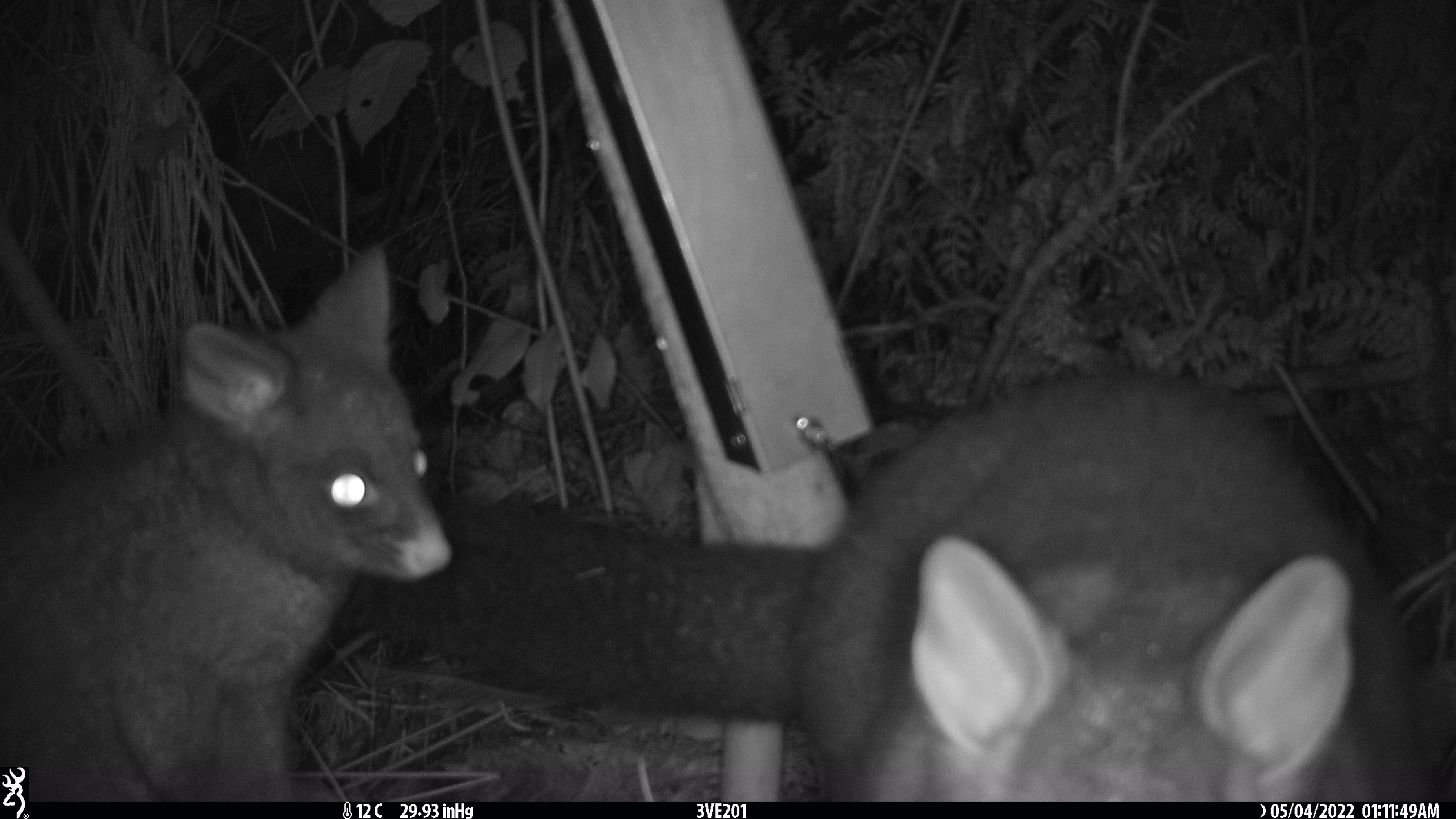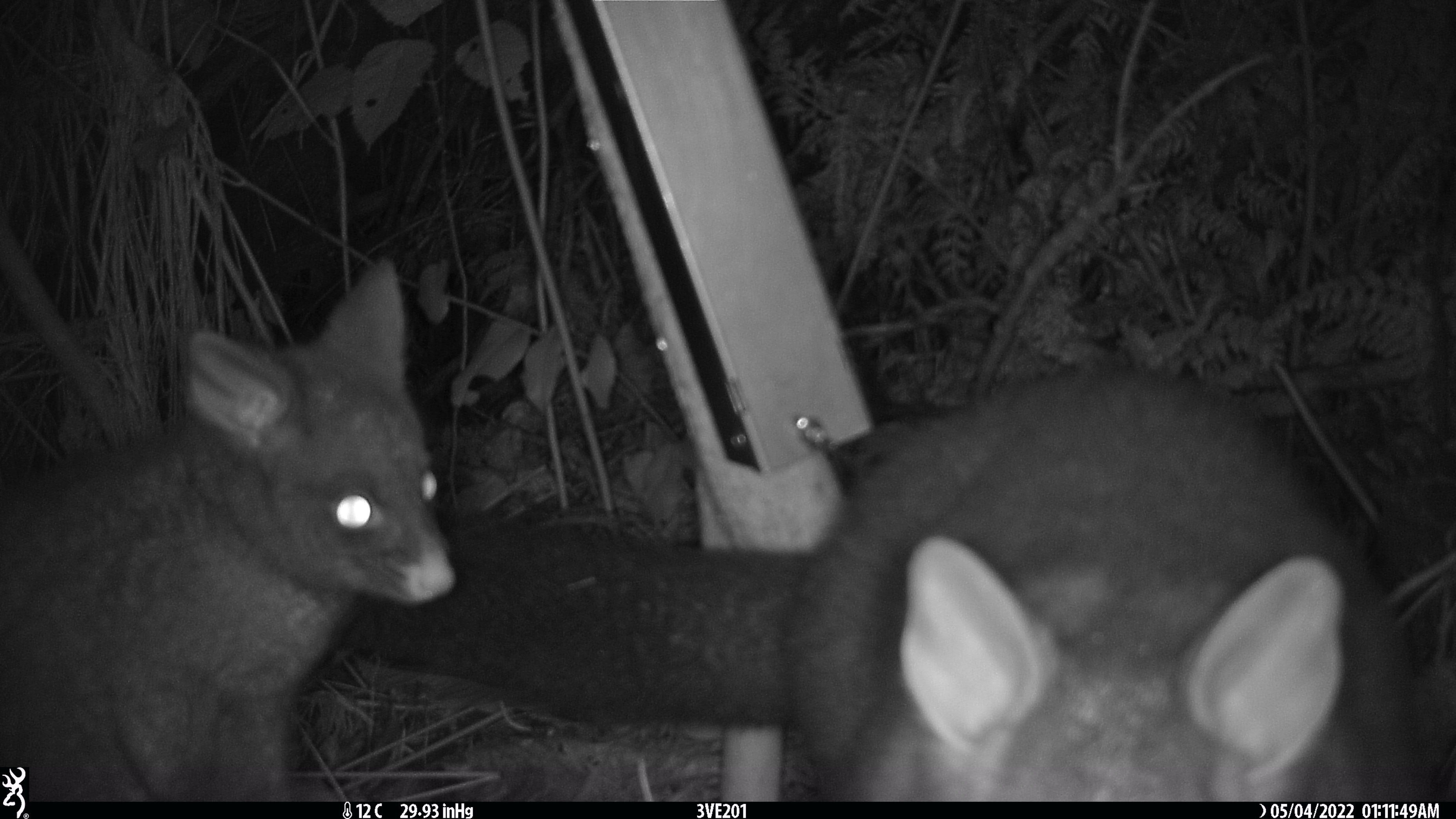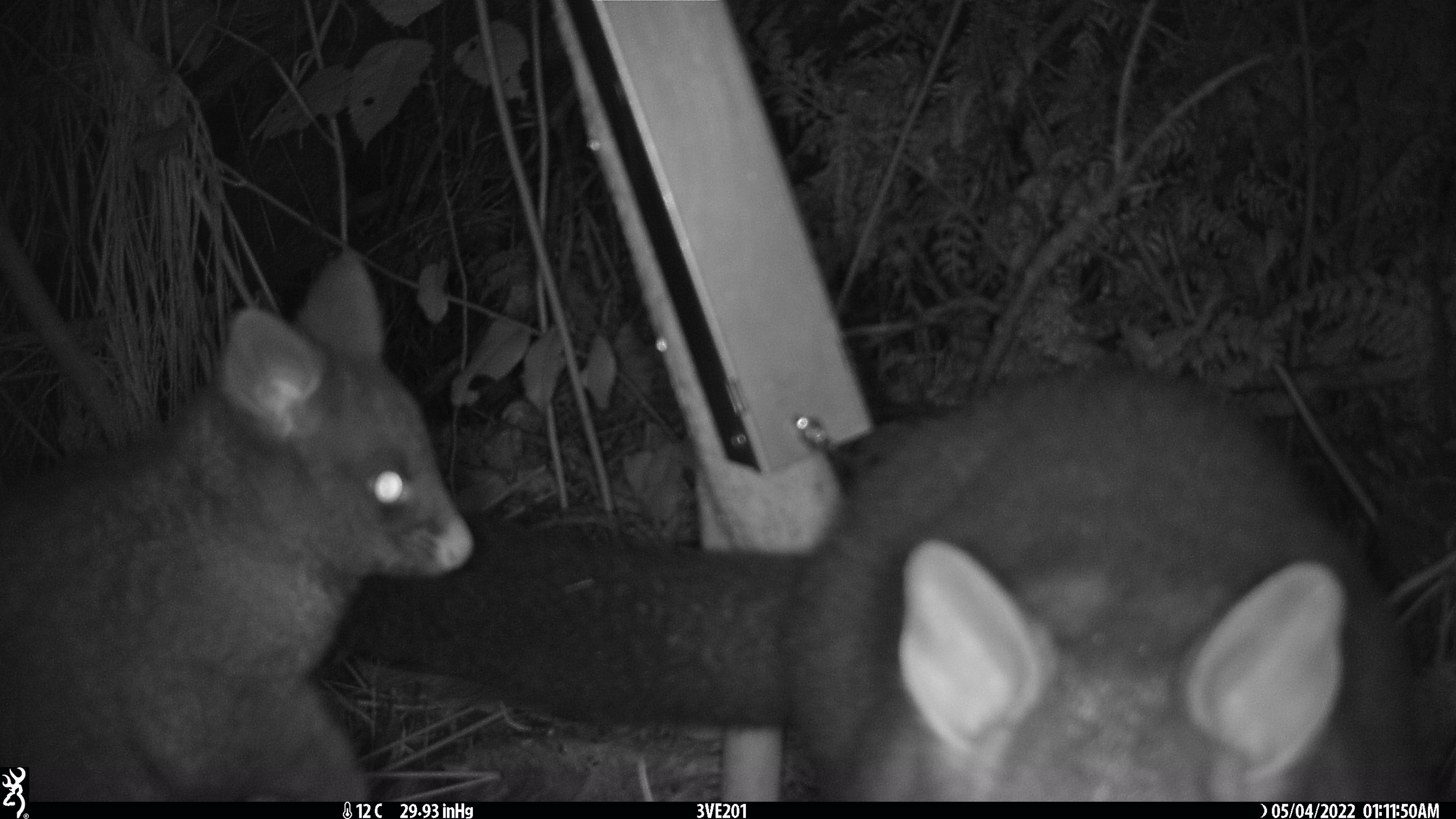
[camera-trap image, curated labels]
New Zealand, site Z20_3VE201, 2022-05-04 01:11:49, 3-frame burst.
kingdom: Animalia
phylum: Chordata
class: Mammalia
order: Diprotodontia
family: Phalangeridae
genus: Trichosurus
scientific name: Trichosurus vulpecula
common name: common brushtail possum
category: possum